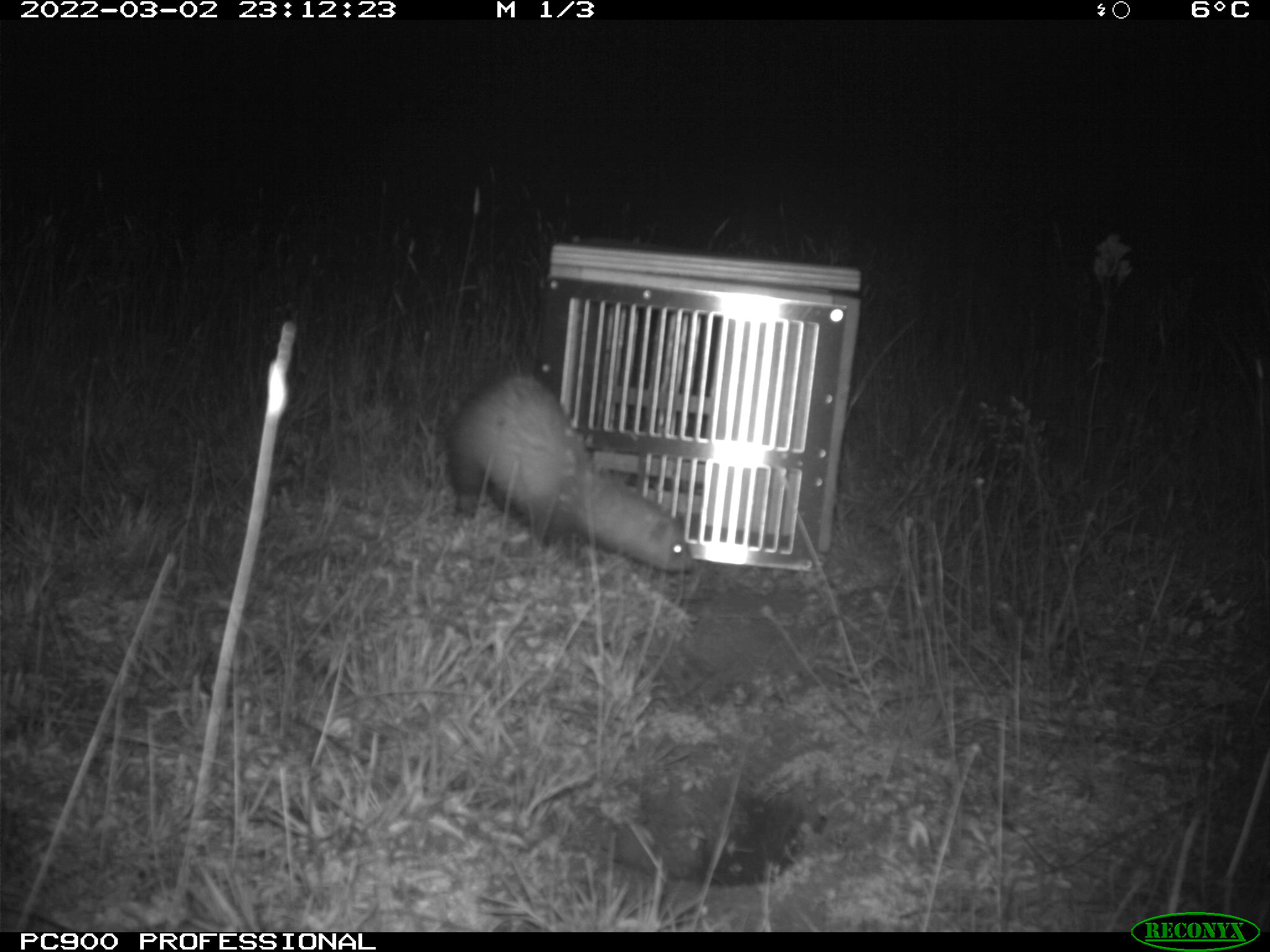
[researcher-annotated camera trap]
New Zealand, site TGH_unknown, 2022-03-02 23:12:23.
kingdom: Animalia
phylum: Chordata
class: Mammalia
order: Carnivora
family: Mustelidae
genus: Mustela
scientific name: Mustela furo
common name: ferret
Ferret (Mustela furo).